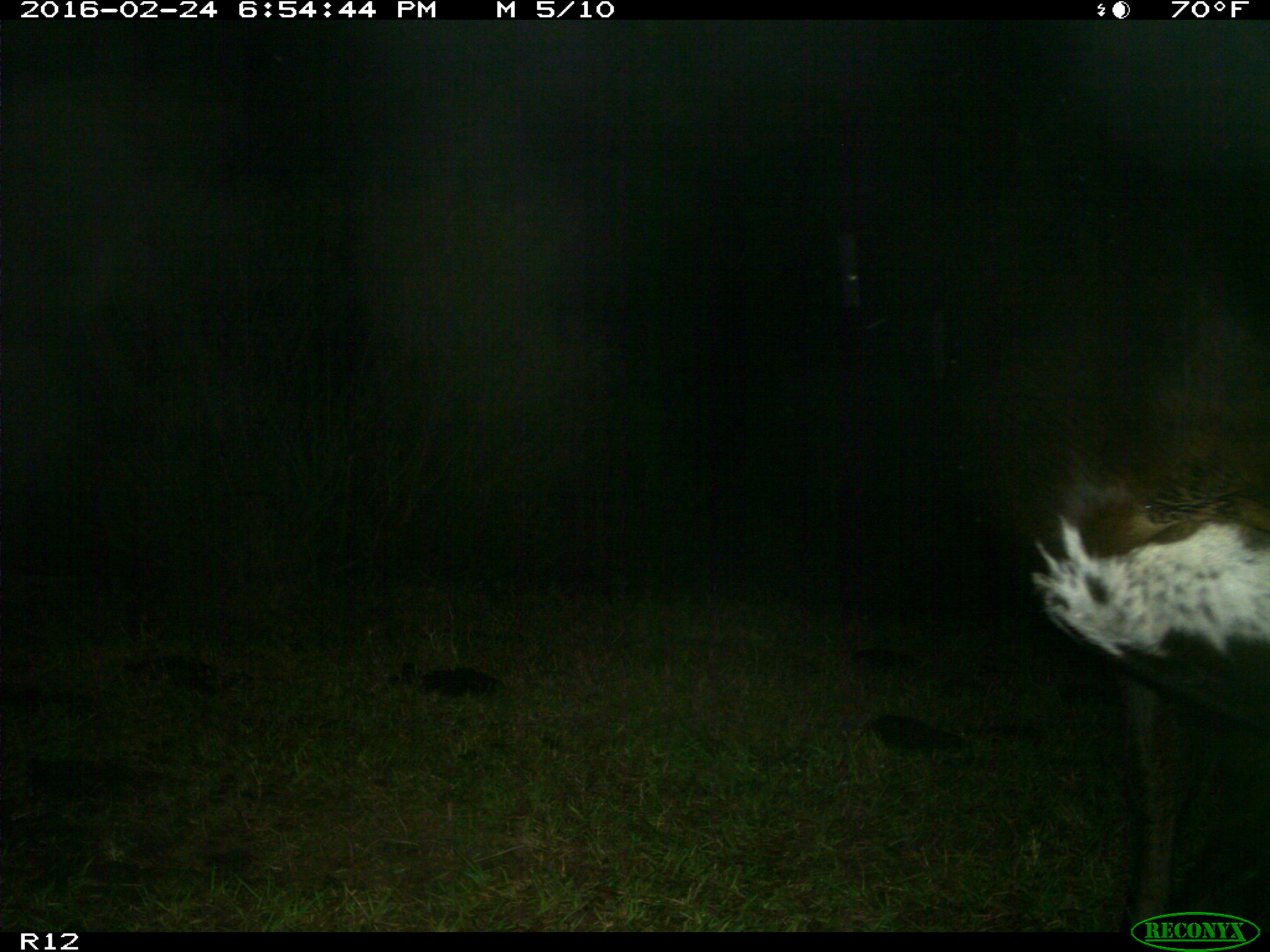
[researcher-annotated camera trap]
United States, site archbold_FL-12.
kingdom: Animalia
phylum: Chordata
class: Mammalia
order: Artiodactyla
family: Bovidae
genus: Bos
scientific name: Bos taurus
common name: domestic cow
Bos taurus (domestic cow).